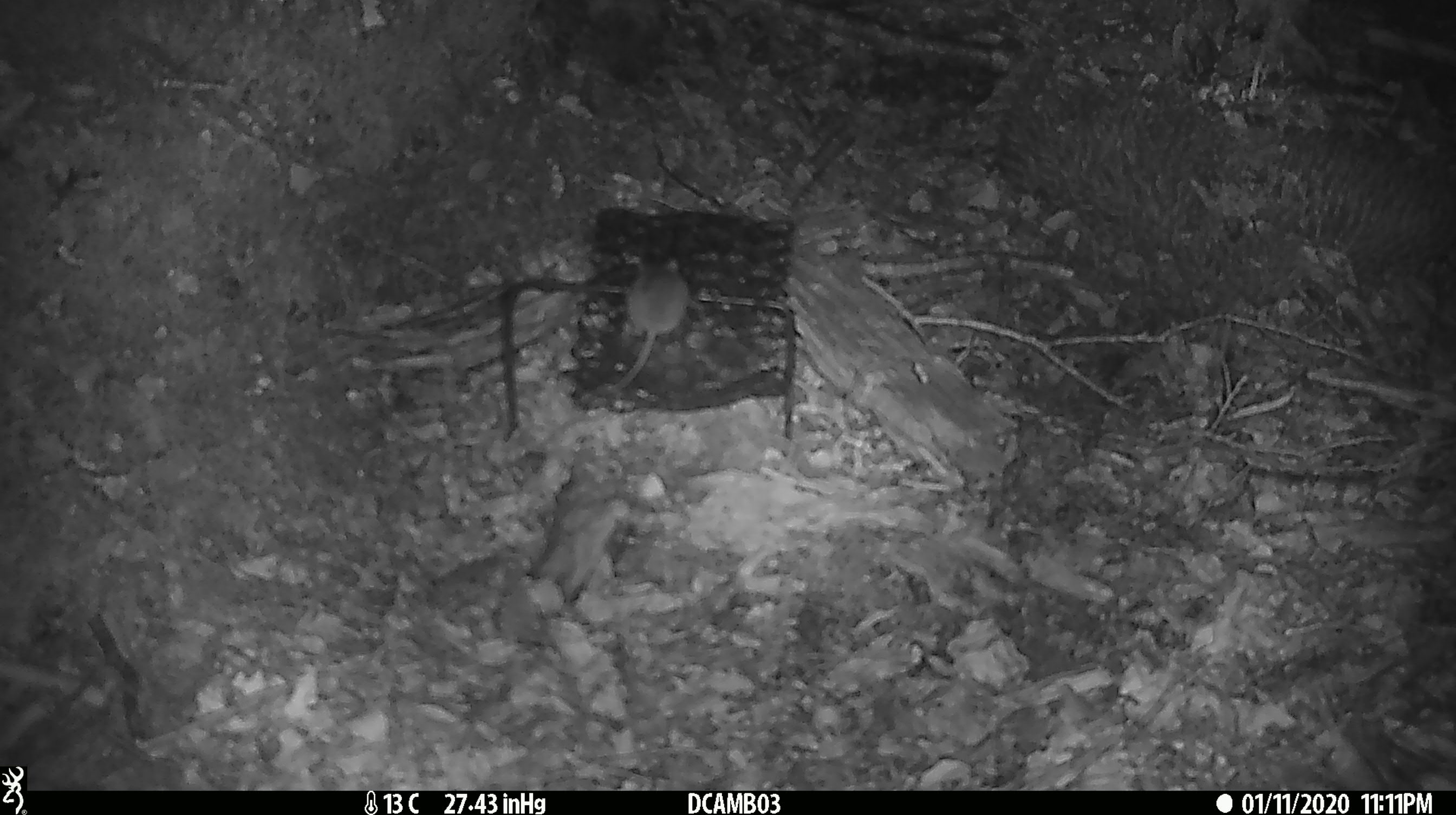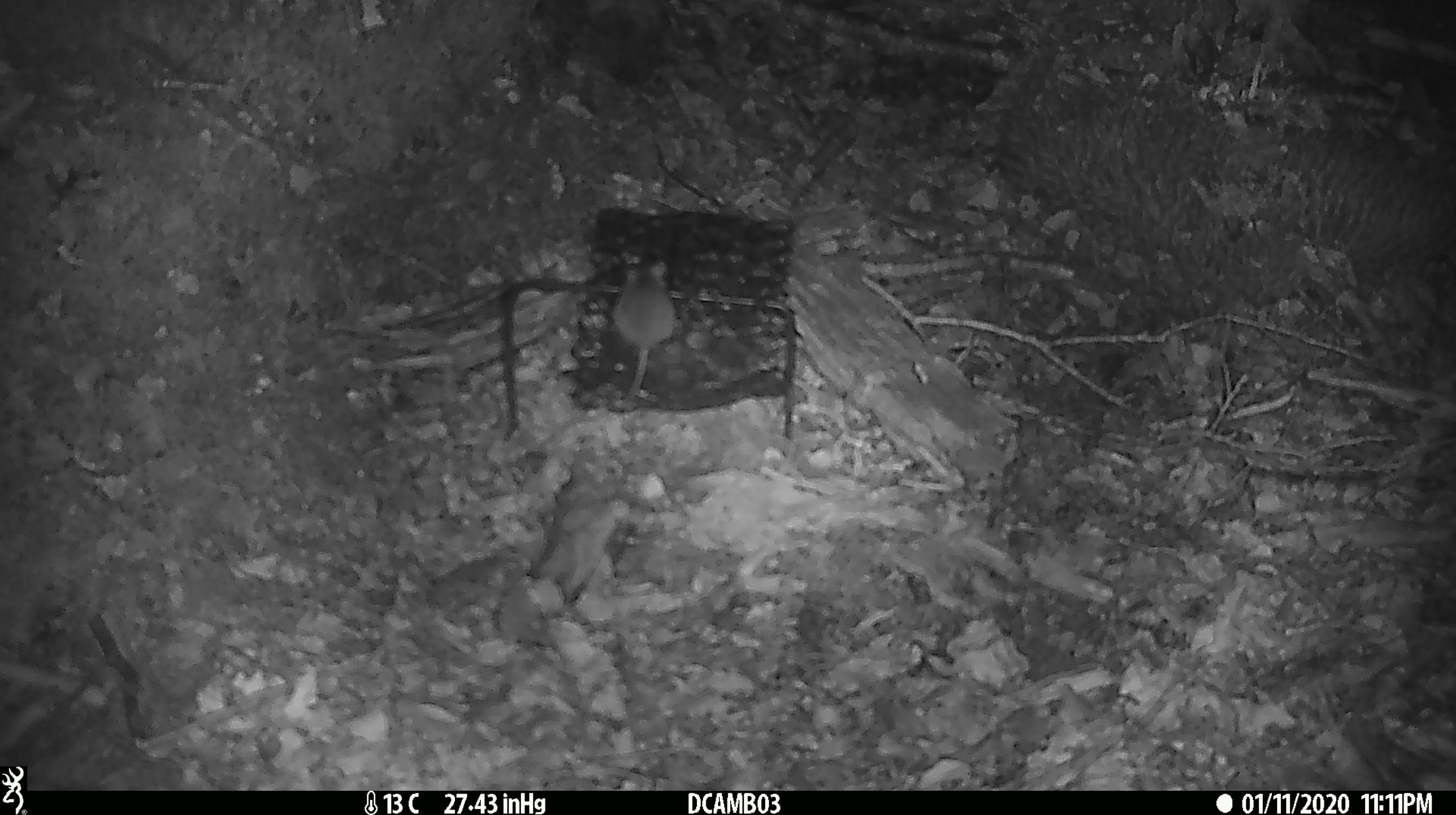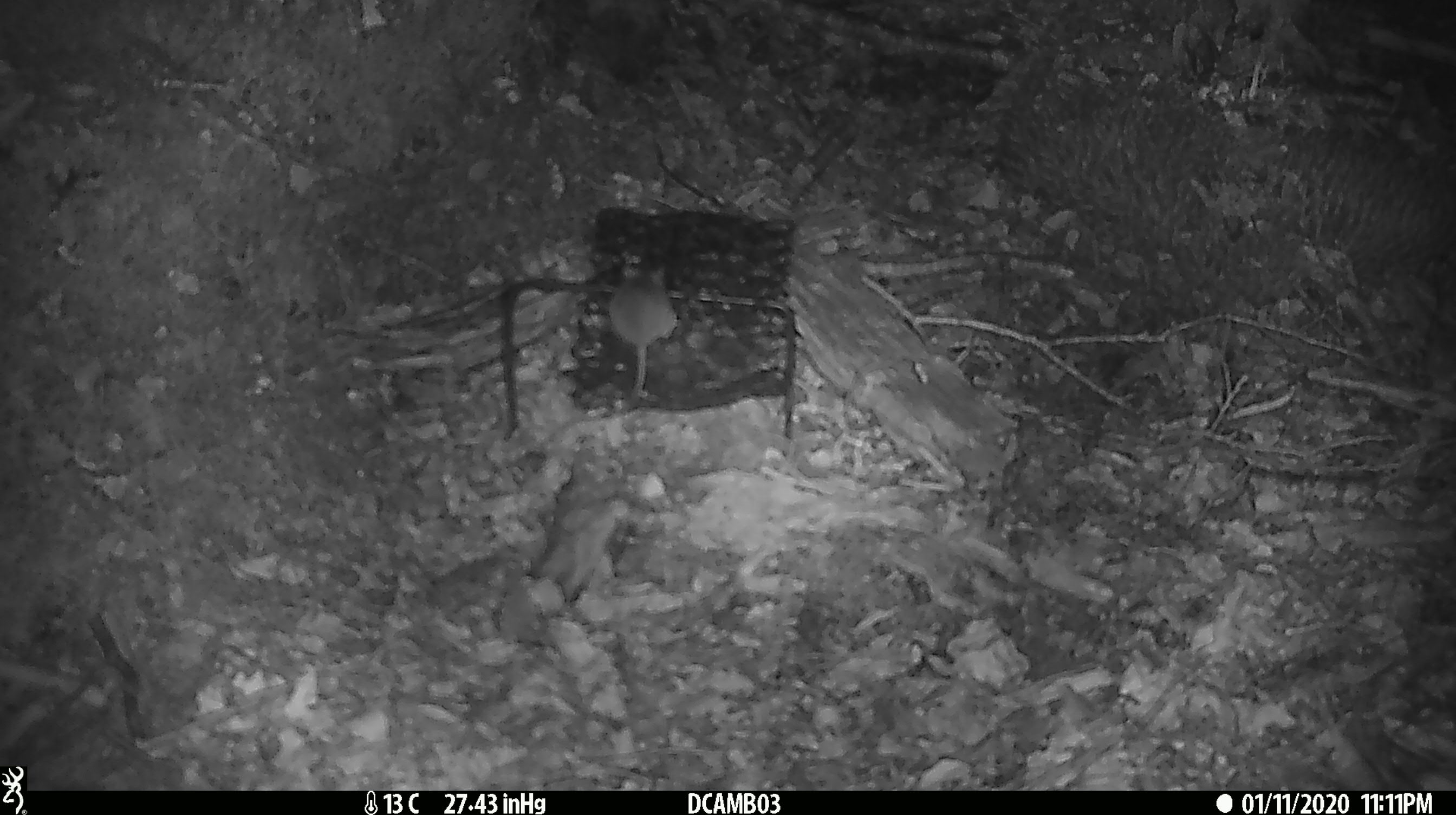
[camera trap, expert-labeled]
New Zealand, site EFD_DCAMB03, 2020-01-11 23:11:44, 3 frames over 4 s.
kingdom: Animalia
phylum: Chordata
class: Mammalia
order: Rodentia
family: Muridae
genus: Mus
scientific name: Mus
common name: mouse